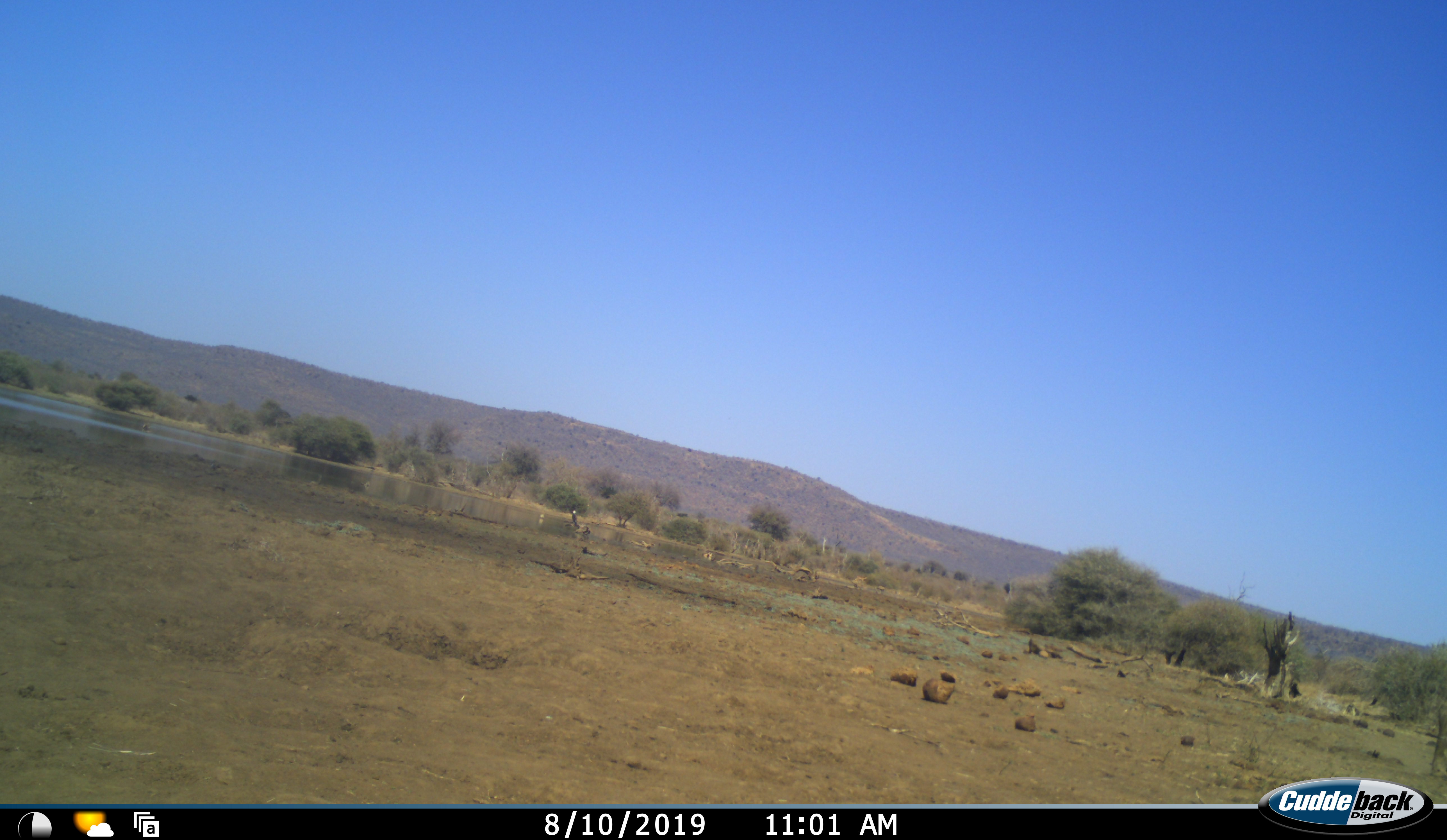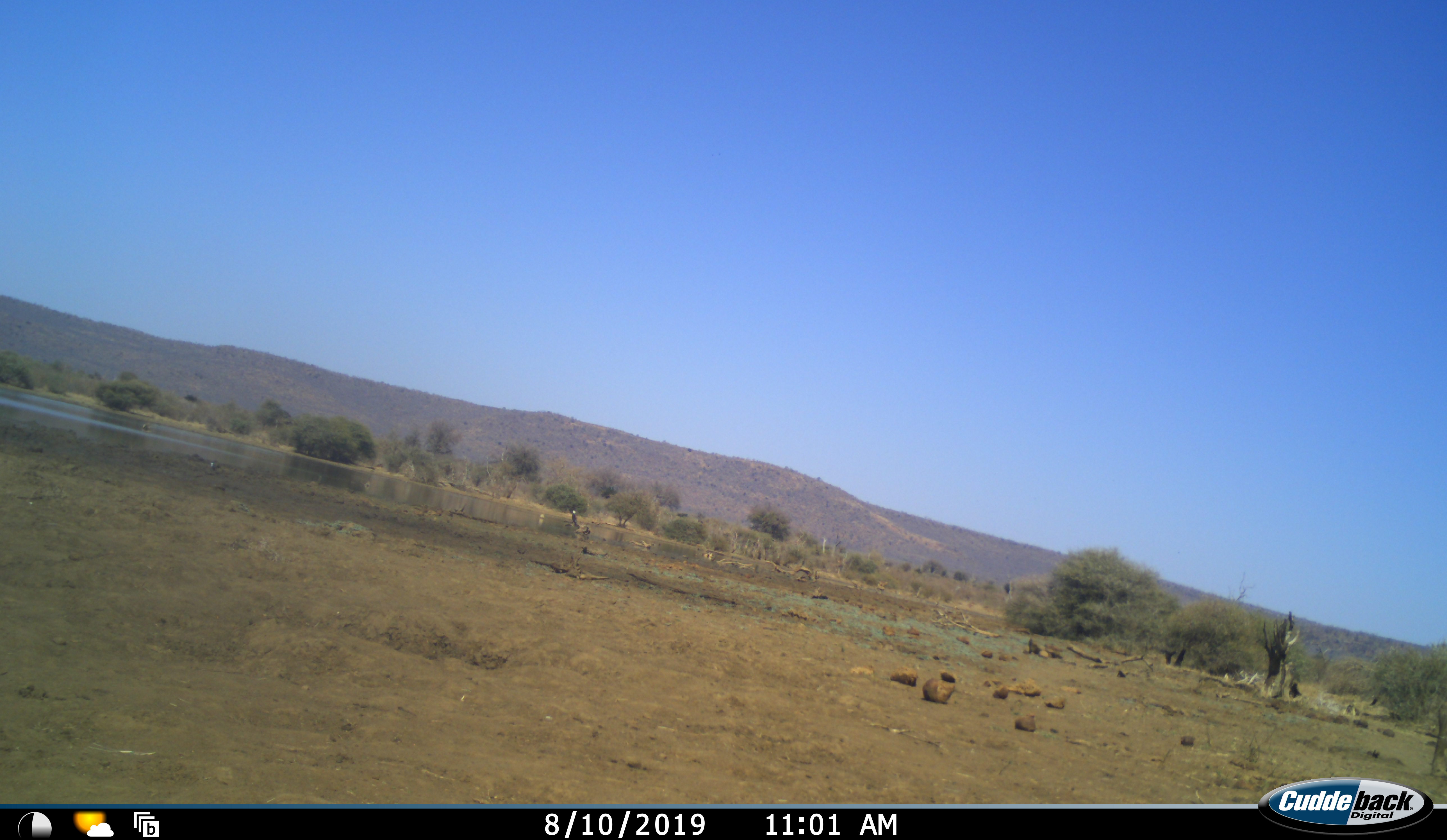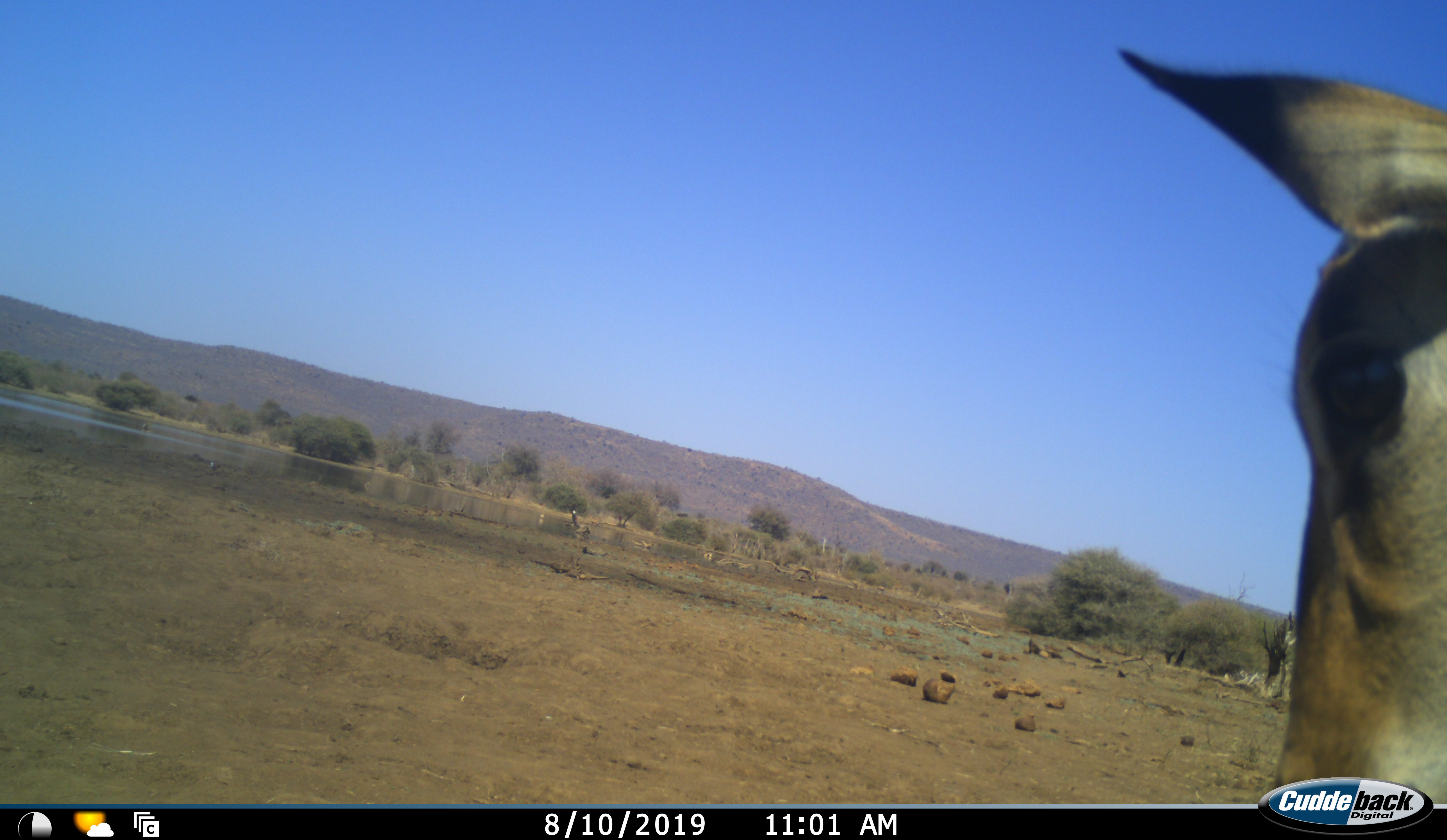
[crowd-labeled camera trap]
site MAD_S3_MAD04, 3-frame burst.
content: unidentified animal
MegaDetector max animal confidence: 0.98